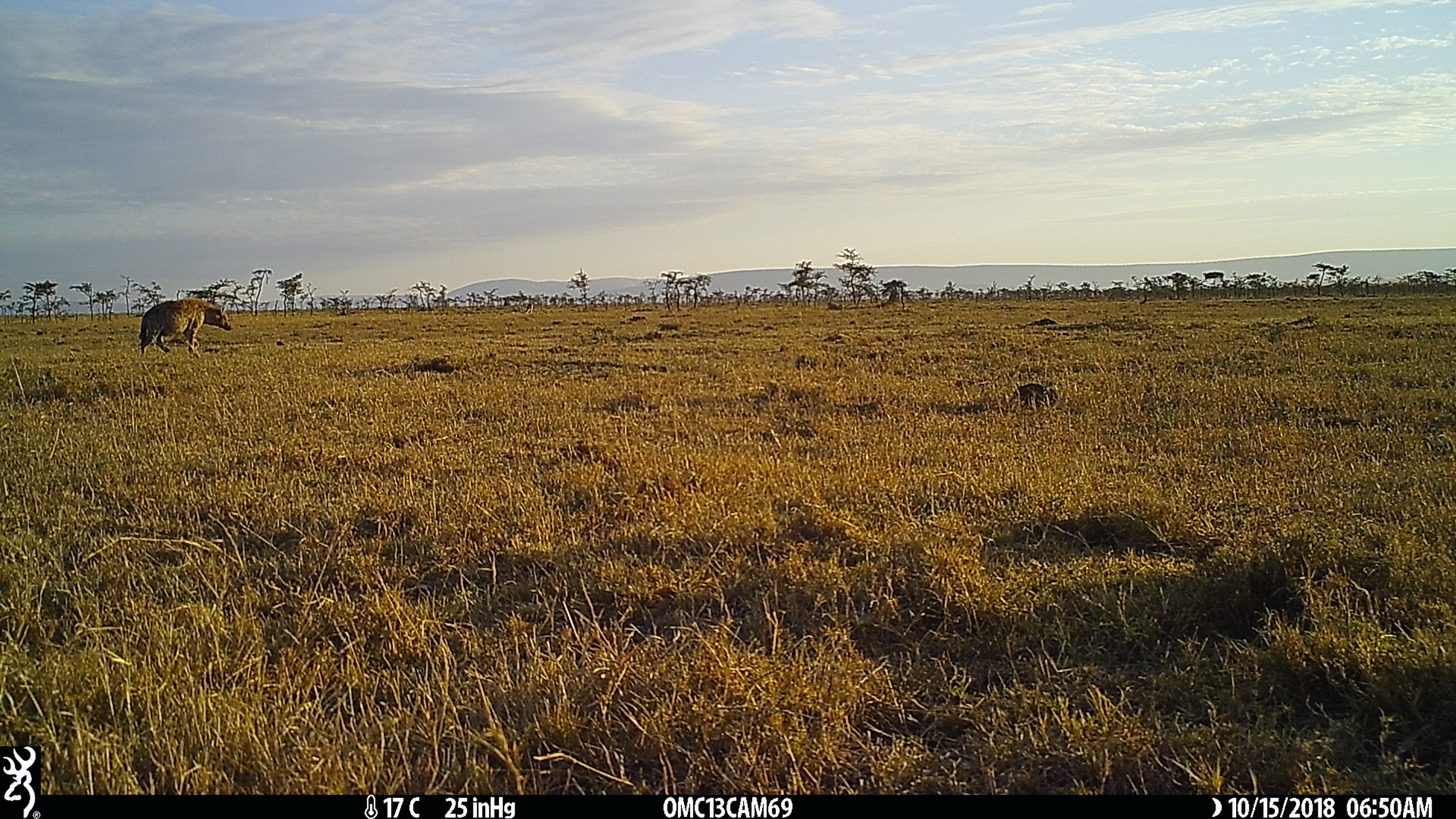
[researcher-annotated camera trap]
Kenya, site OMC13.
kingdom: Animalia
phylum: Chordata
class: Mammalia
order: Carnivora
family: Hyaenidae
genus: Crocuta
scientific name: Crocuta crocuta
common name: spotted hyena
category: hyena spotted